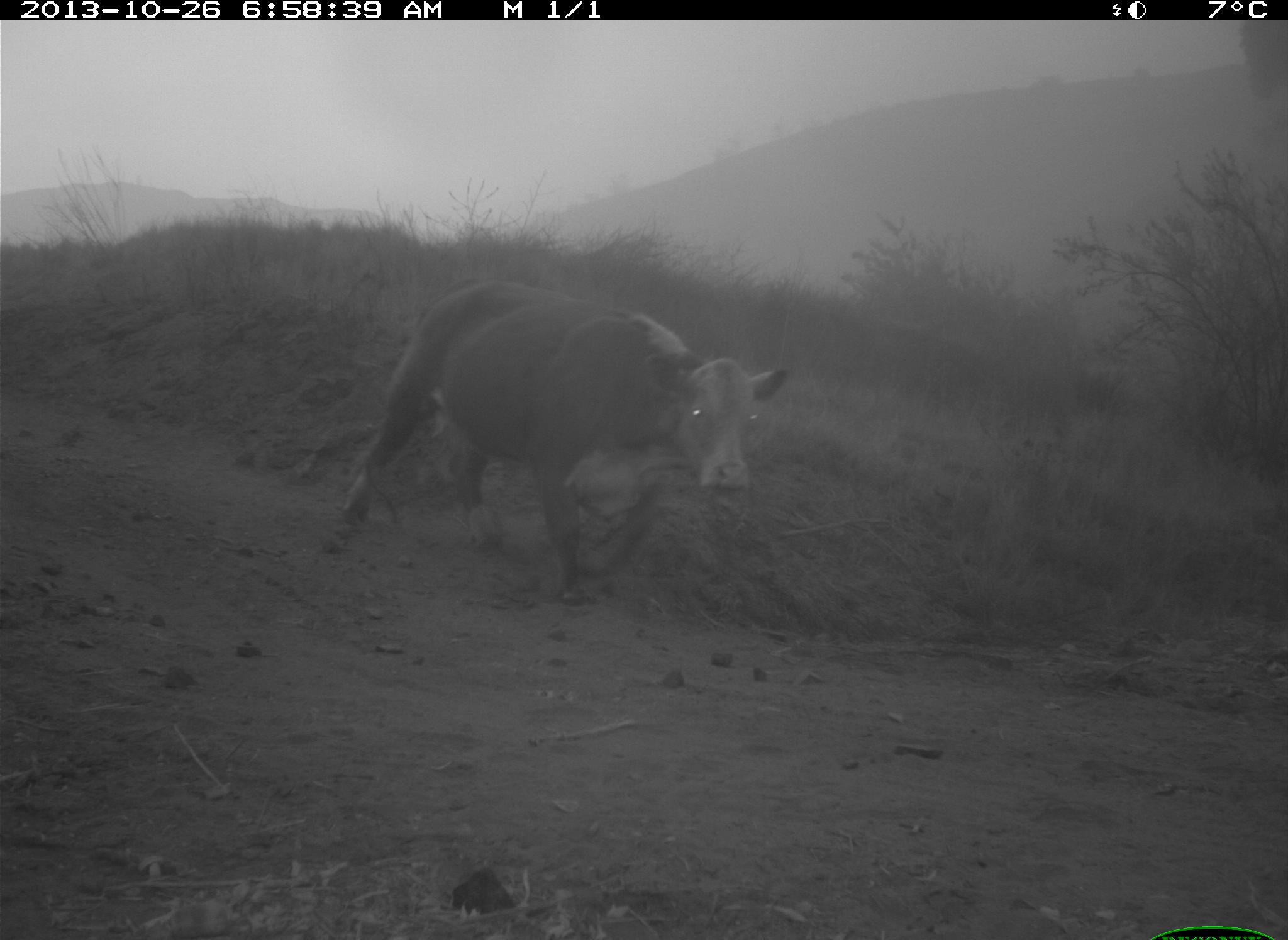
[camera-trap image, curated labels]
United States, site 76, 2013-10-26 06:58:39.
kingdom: Animalia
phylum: Chordata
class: Mammalia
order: Artiodactyla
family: Bovidae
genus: Bos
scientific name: Bos taurus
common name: cow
Cow (Bos taurus).